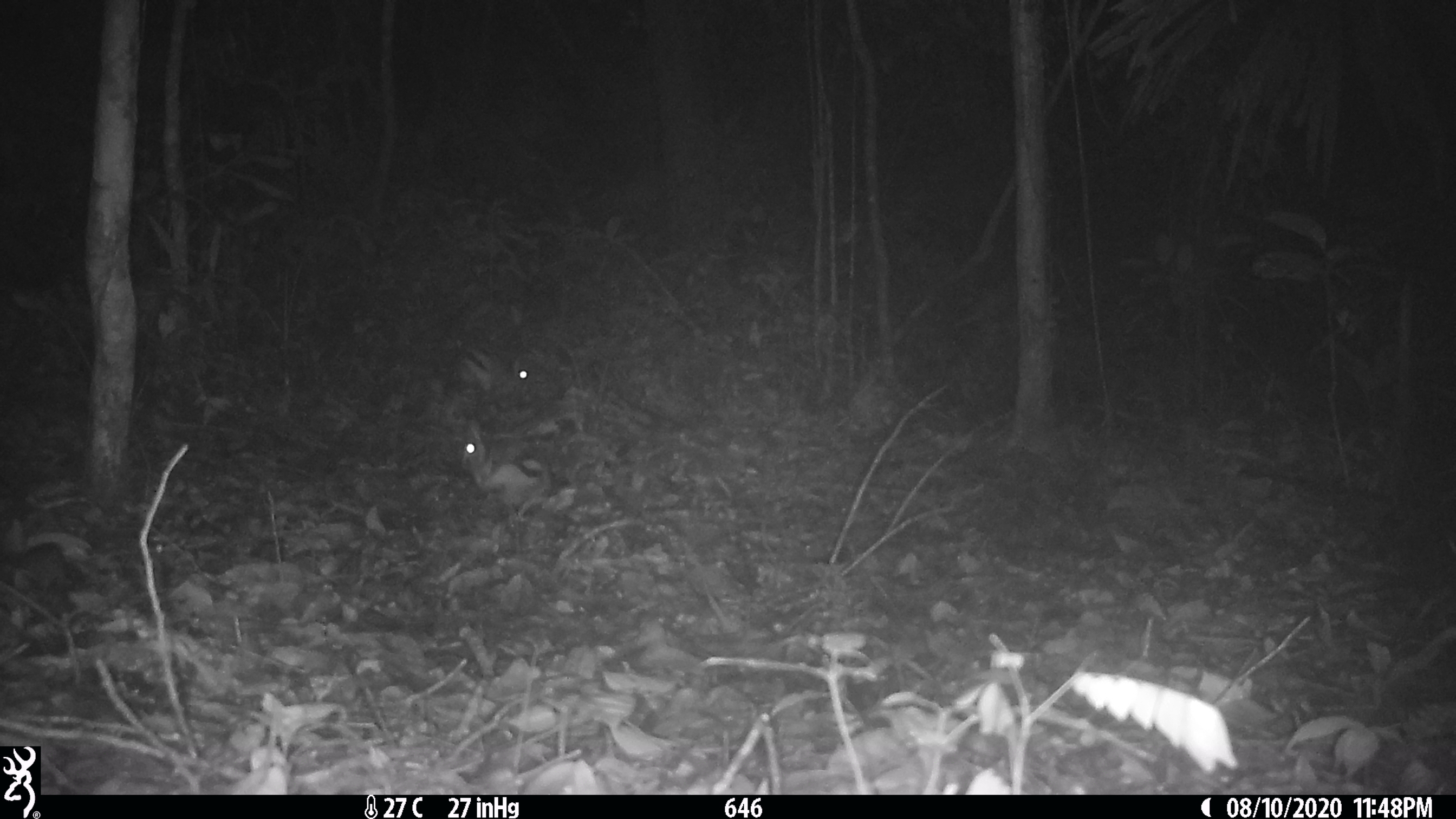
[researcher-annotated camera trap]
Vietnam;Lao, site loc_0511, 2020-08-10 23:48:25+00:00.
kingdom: Animalia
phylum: Chordata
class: Mammalia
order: Lagomorpha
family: Leporidae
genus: Nesolagus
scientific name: Nesolagus timminsi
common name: annamite striped rabbit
Annamite striped rabbit (Nesolagus timminsi). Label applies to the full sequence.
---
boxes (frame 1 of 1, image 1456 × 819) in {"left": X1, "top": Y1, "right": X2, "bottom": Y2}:
annamite striped rabbit: {"left": 459, "top": 421, "right": 550, "bottom": 498}; {"left": 457, "top": 345, "right": 538, "bottom": 407}